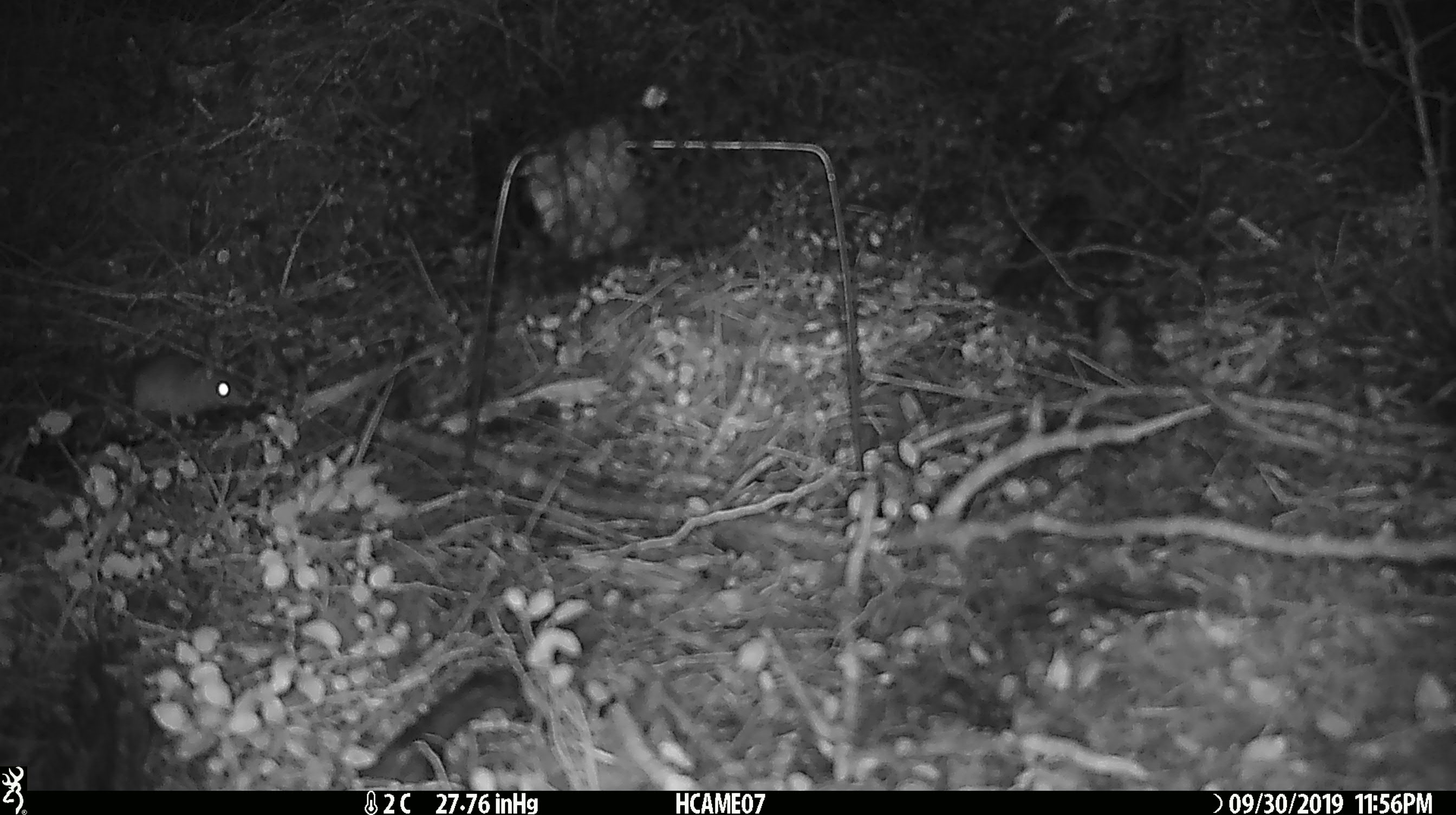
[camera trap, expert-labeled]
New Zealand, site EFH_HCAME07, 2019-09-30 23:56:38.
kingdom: Animalia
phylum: Chordata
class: Mammalia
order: Rodentia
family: Muridae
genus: Mus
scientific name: Mus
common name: mouse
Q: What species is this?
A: Mouse (Mus).